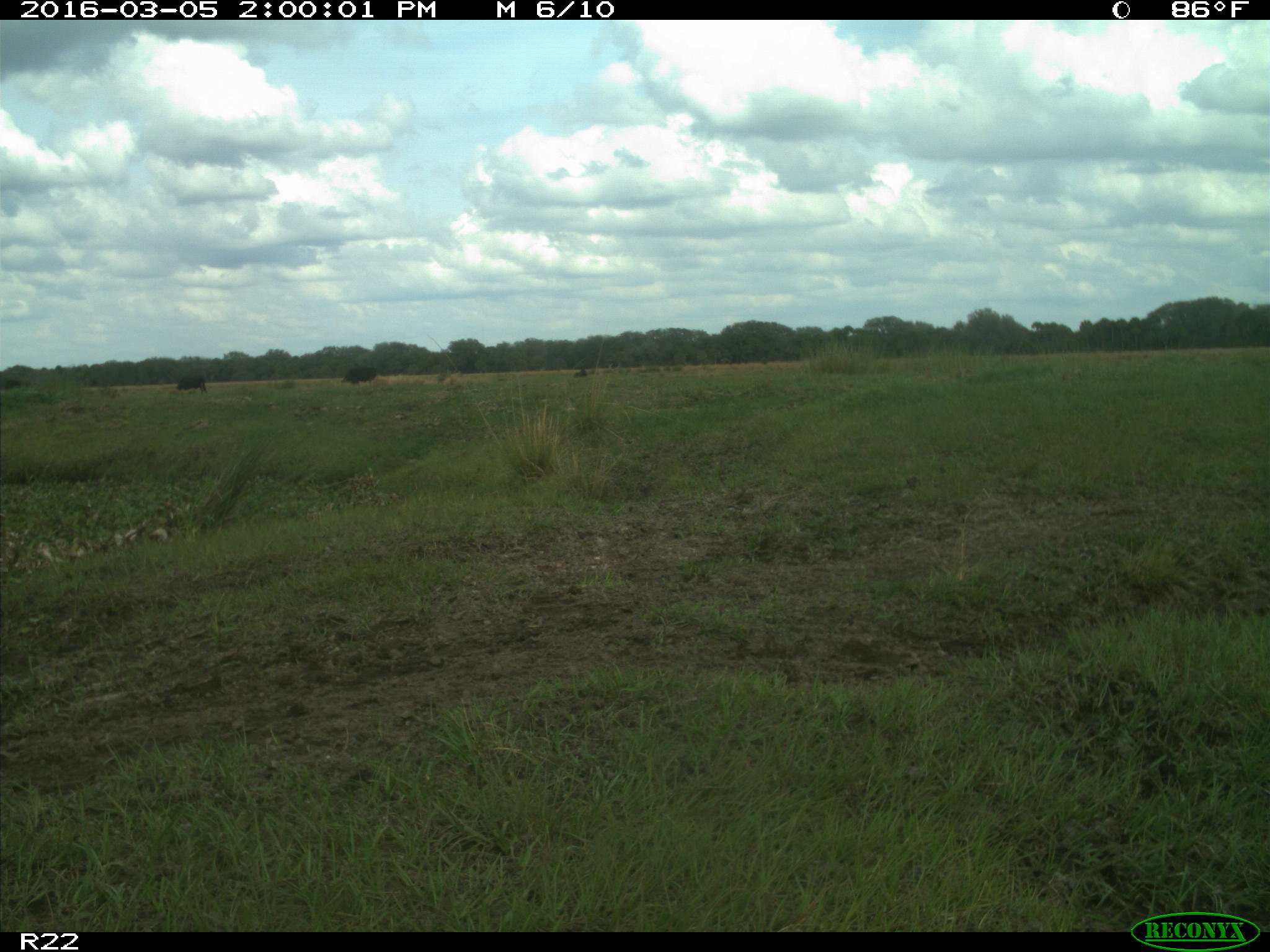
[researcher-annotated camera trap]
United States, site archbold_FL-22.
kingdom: Animalia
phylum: Chordata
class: Mammalia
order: Artiodactyla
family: Bovidae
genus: Bos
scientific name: Bos taurus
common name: domestic cow